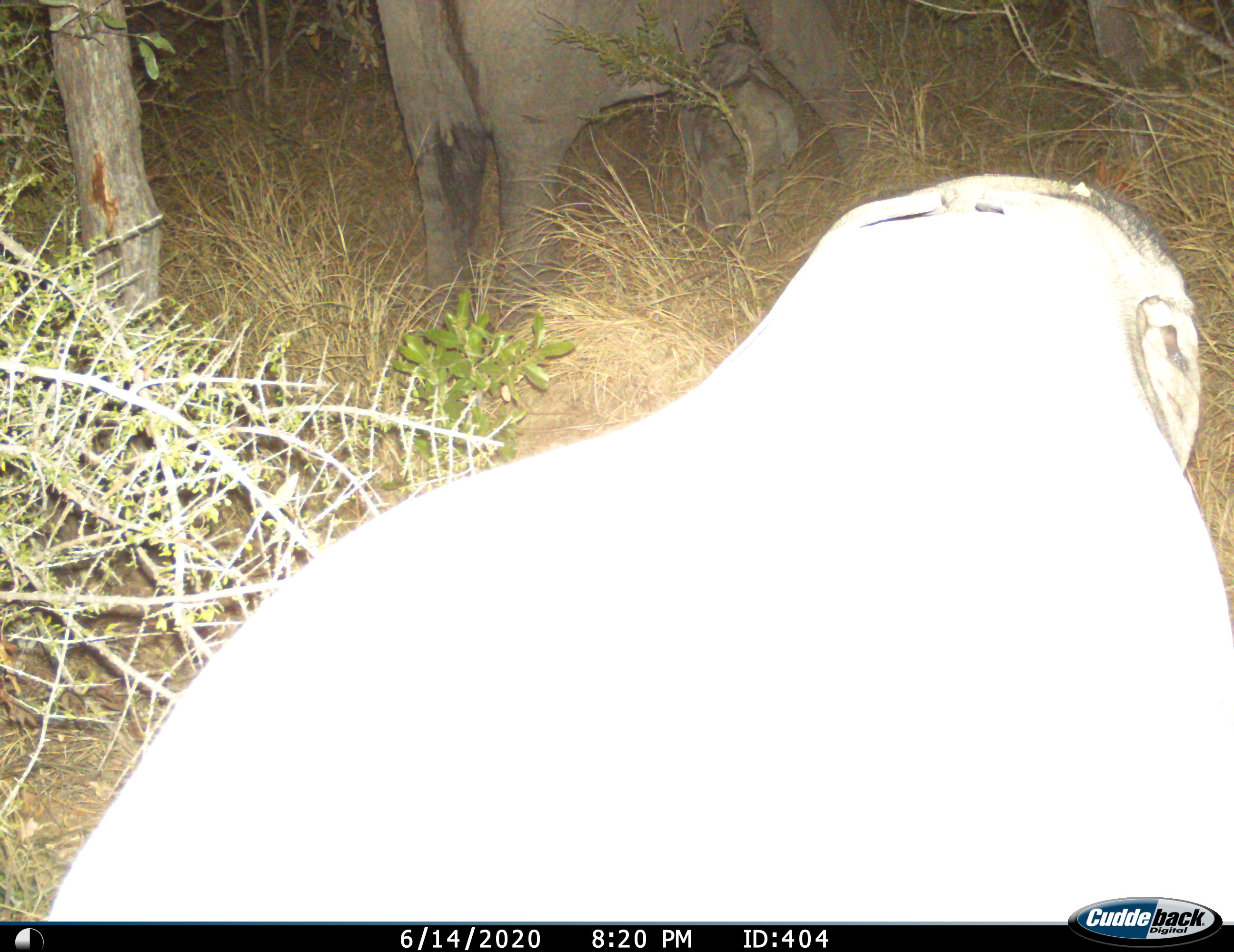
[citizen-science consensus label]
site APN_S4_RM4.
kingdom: Animalia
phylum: Chordata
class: Mammalia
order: Proboscidea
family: Elephantidae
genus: Loxodonta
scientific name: Loxodonta africana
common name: african bush elephant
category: elephant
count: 3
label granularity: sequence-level